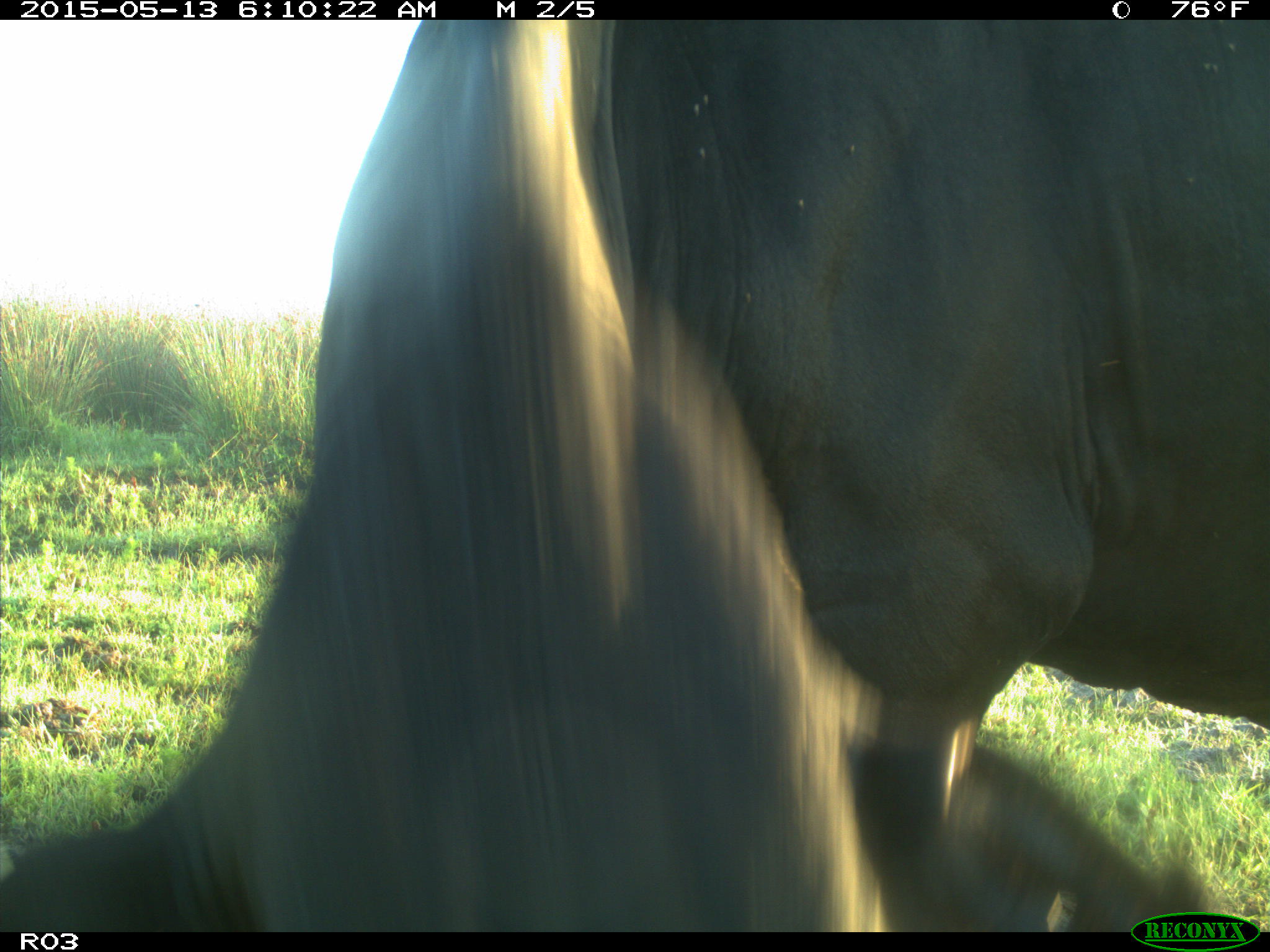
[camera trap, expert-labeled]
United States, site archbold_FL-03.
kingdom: Animalia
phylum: Chordata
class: Mammalia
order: Artiodactyla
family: Bovidae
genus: Bos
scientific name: Bos taurus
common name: domestic cow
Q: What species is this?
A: Bos taurus (domestic cow).